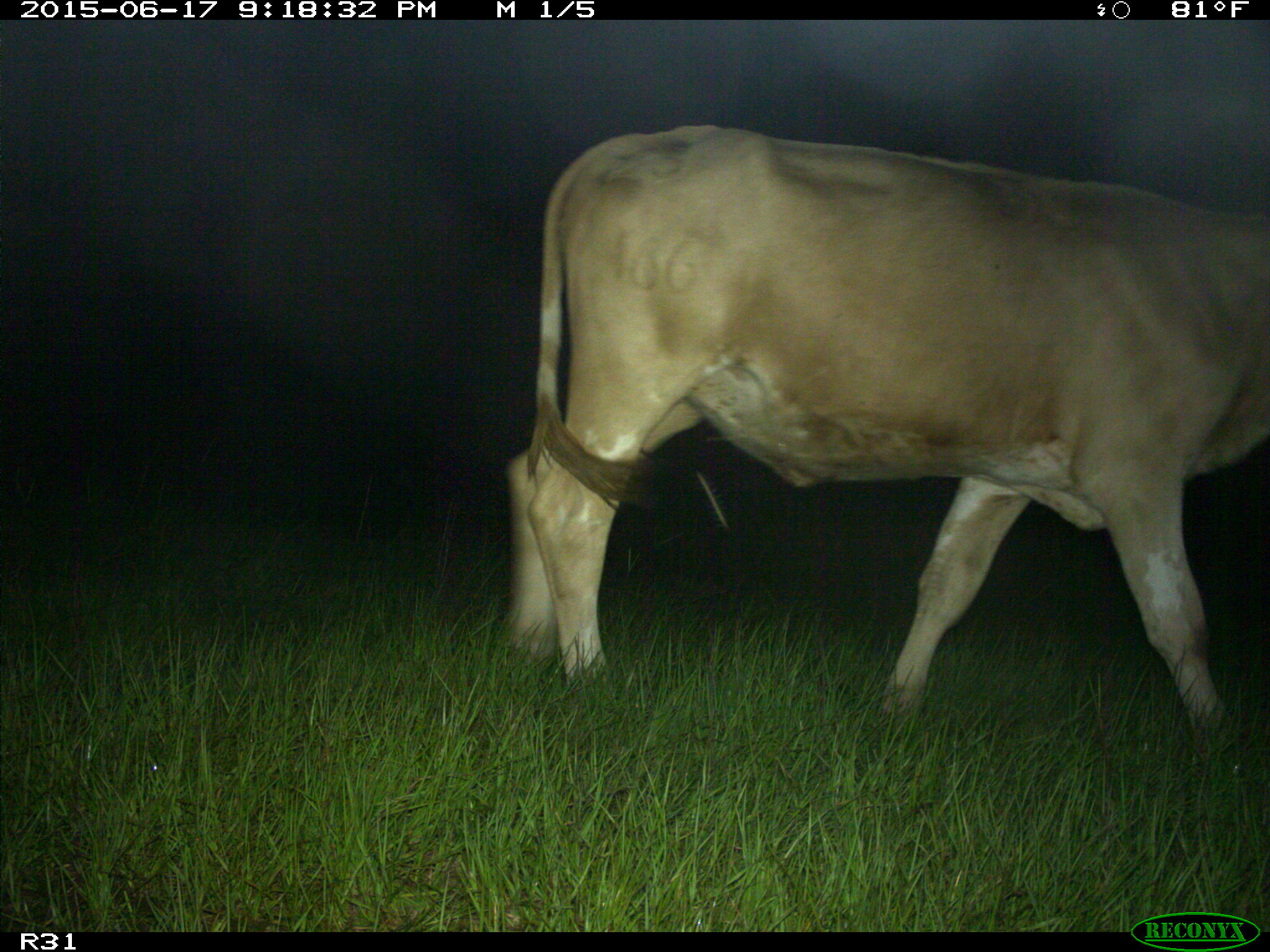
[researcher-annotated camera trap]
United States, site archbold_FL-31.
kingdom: Animalia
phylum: Chordata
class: Mammalia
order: Artiodactyla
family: Bovidae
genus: Bos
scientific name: Bos taurus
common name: domestic cow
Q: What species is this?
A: Bos taurus (domestic cow).